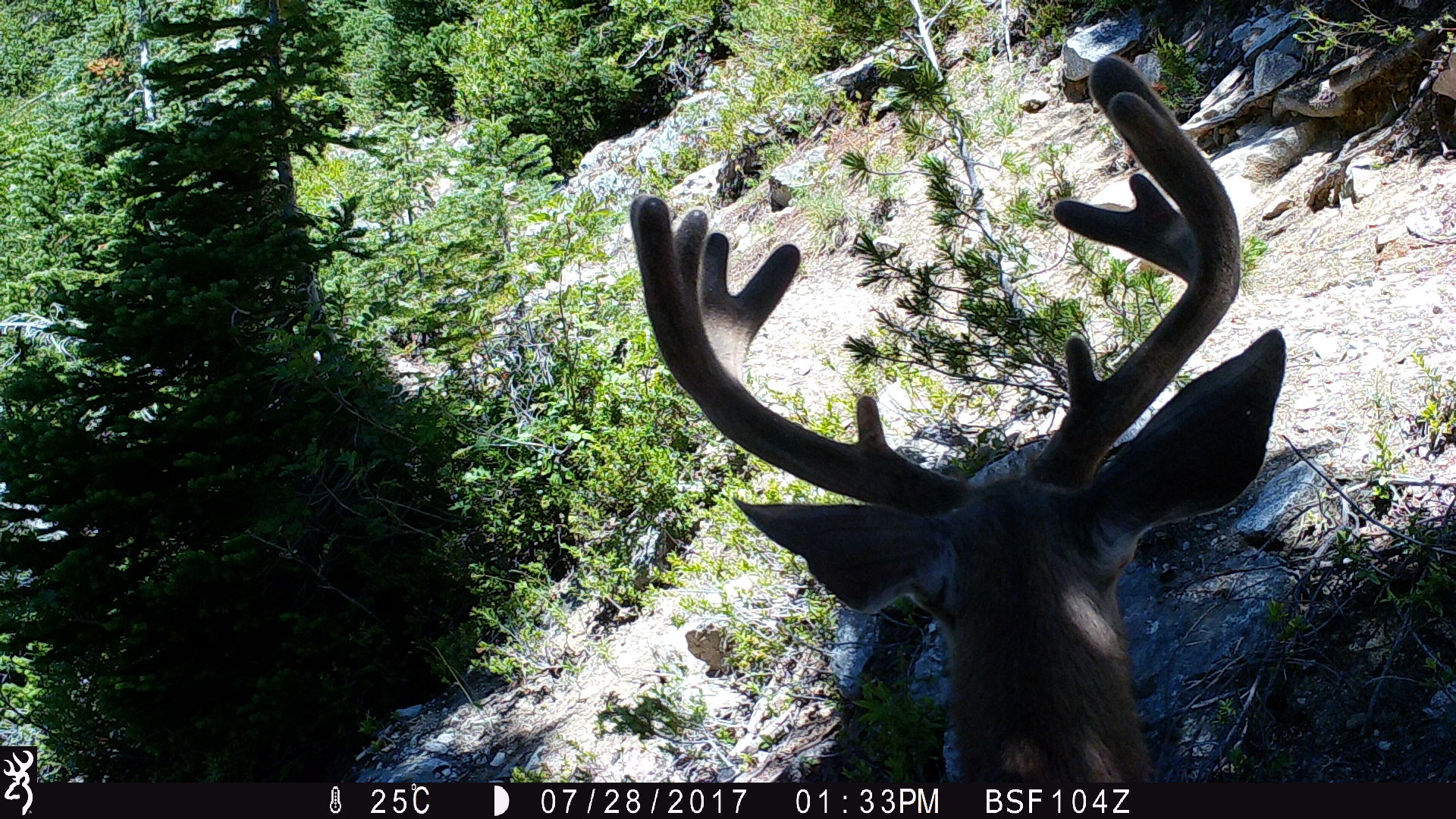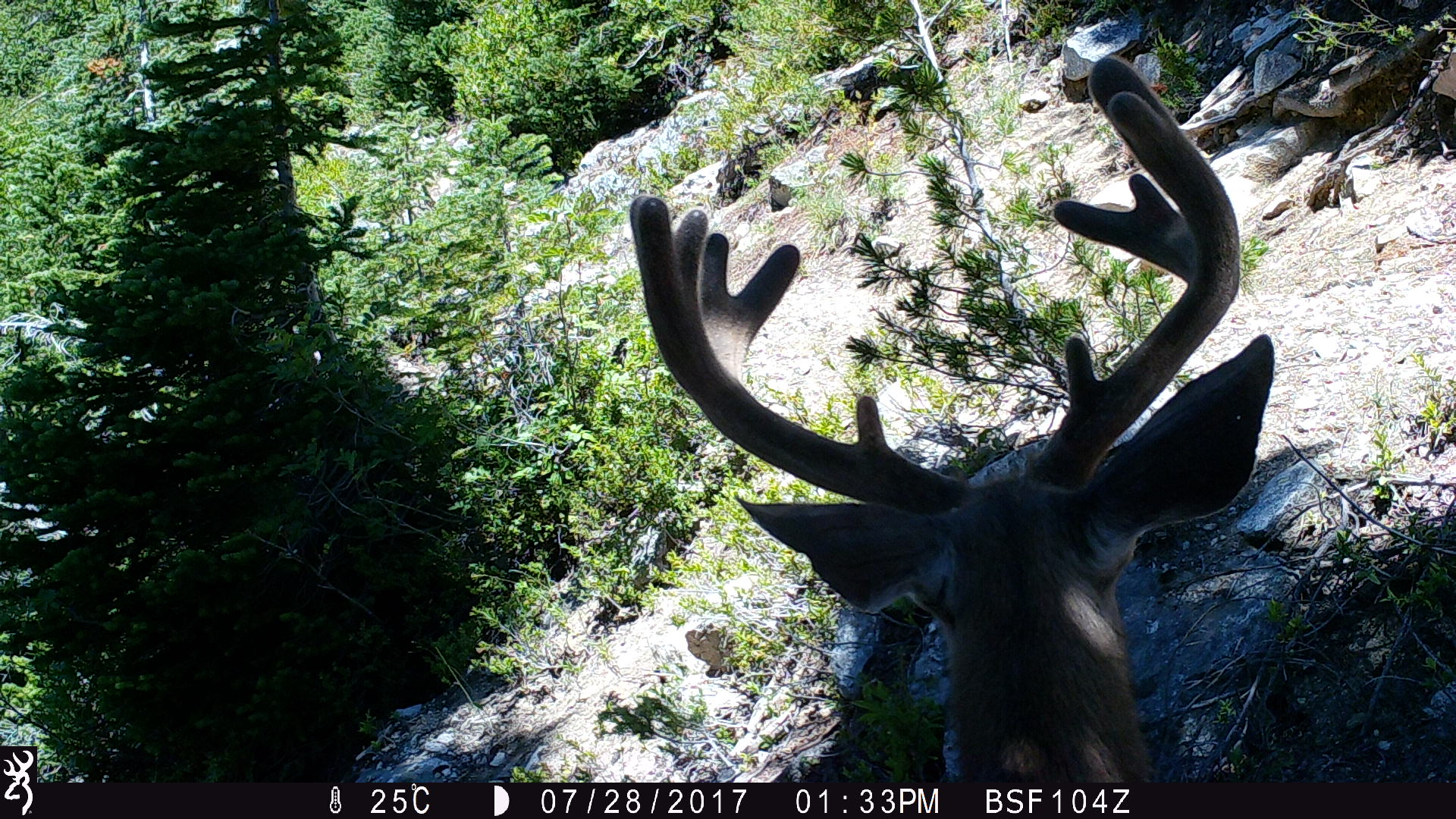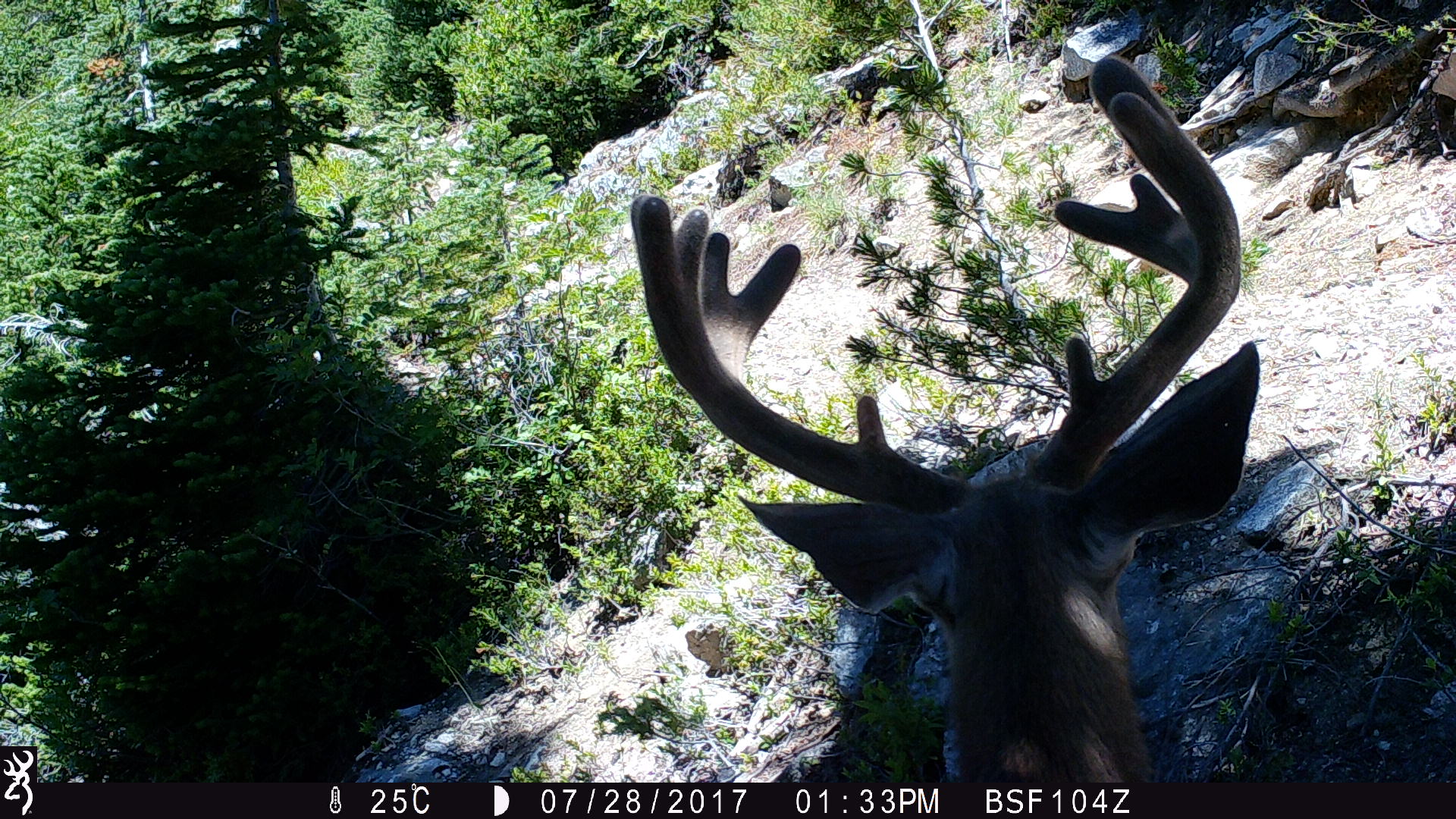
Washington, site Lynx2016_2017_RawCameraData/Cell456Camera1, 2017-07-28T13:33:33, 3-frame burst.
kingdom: Animalia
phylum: Chordata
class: Mammalia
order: Artiodactyla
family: Cervidae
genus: Odocoileus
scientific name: Odocoileus hemionus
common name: mule deer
Odocoileus hemionus (mule deer). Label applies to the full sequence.